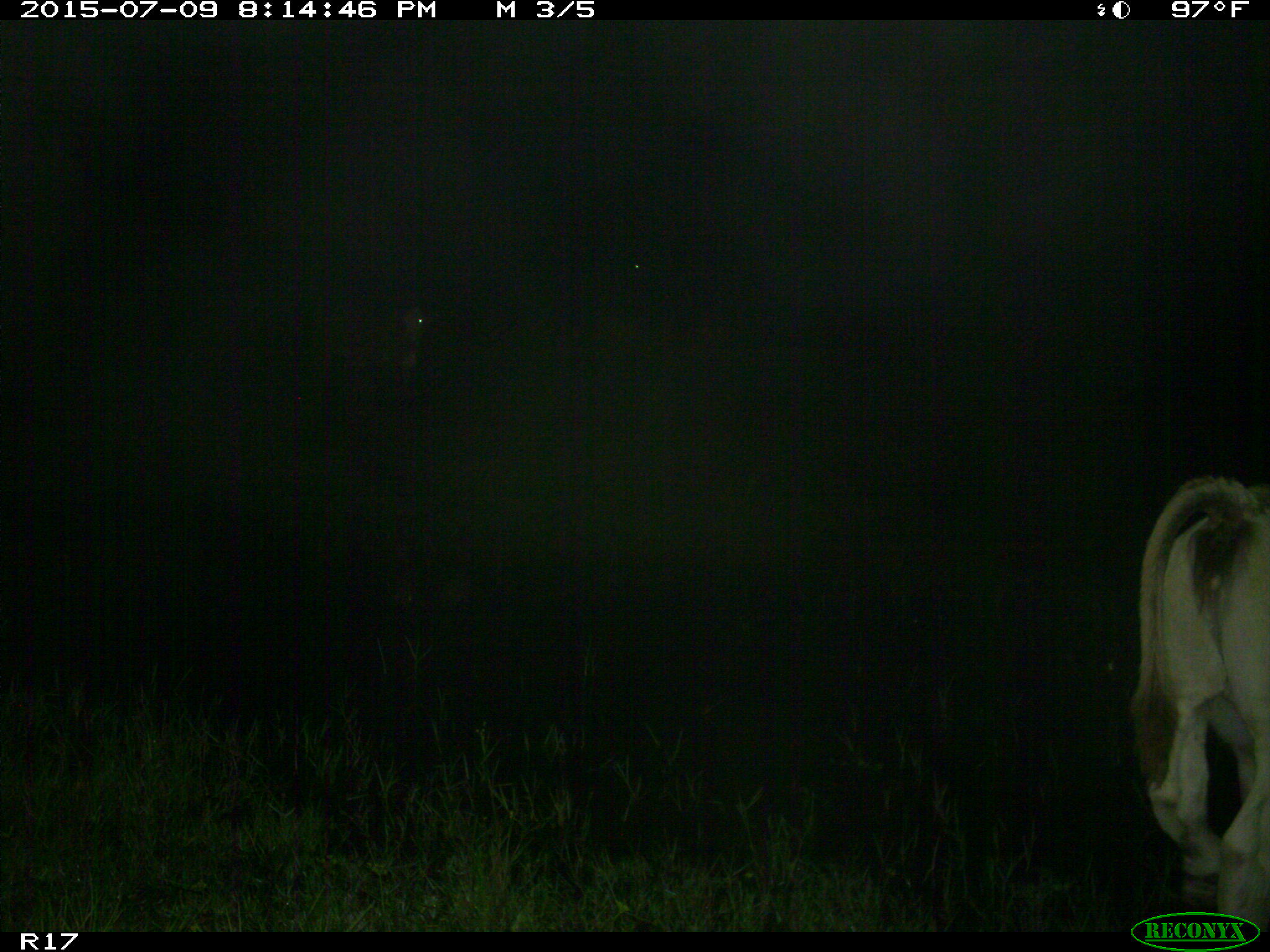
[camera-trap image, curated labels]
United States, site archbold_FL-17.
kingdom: Animalia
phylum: Chordata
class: Mammalia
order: Artiodactyla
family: Bovidae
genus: Bos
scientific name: Bos taurus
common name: domestic cow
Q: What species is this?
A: Bos taurus (domestic cow).